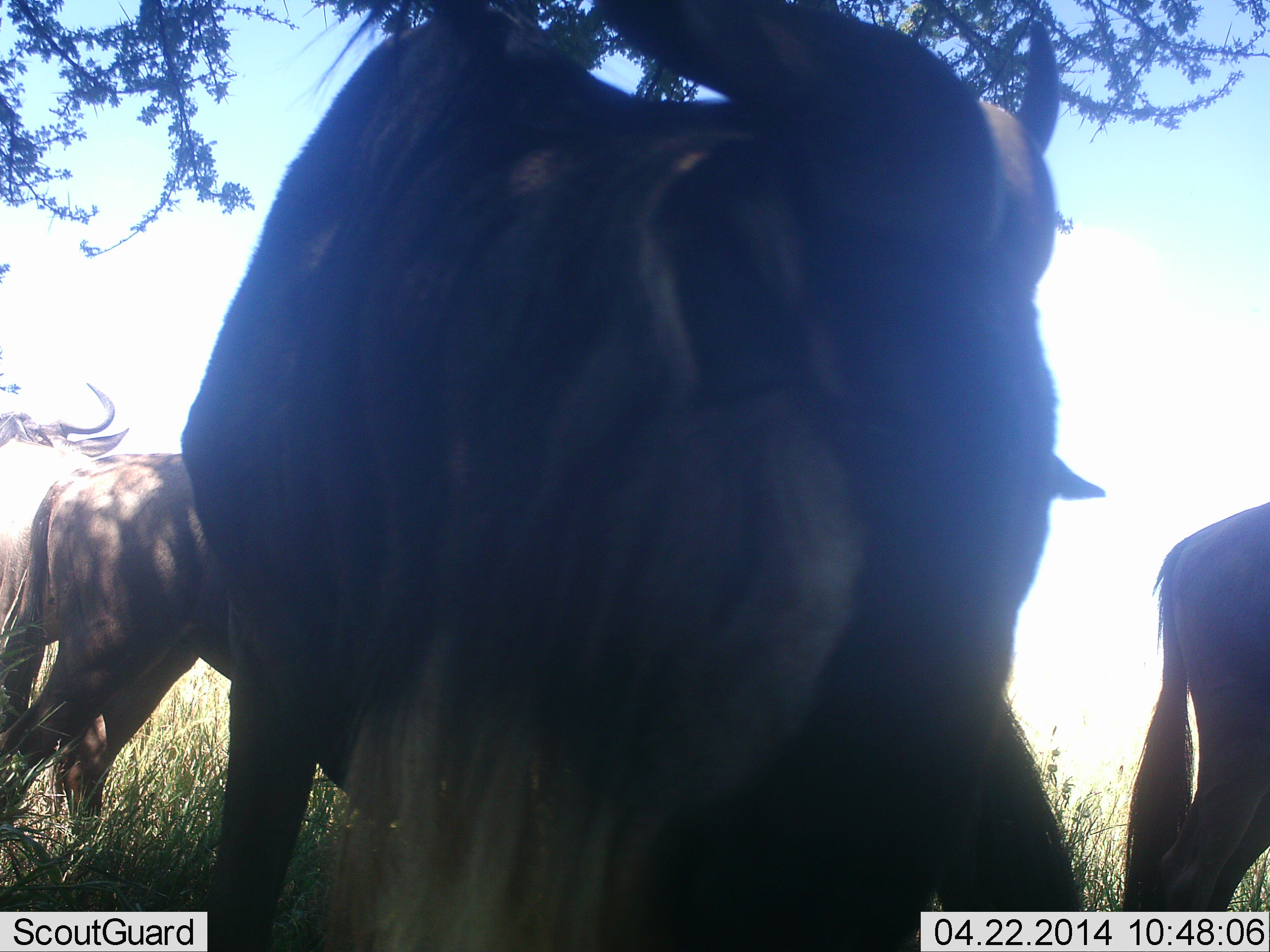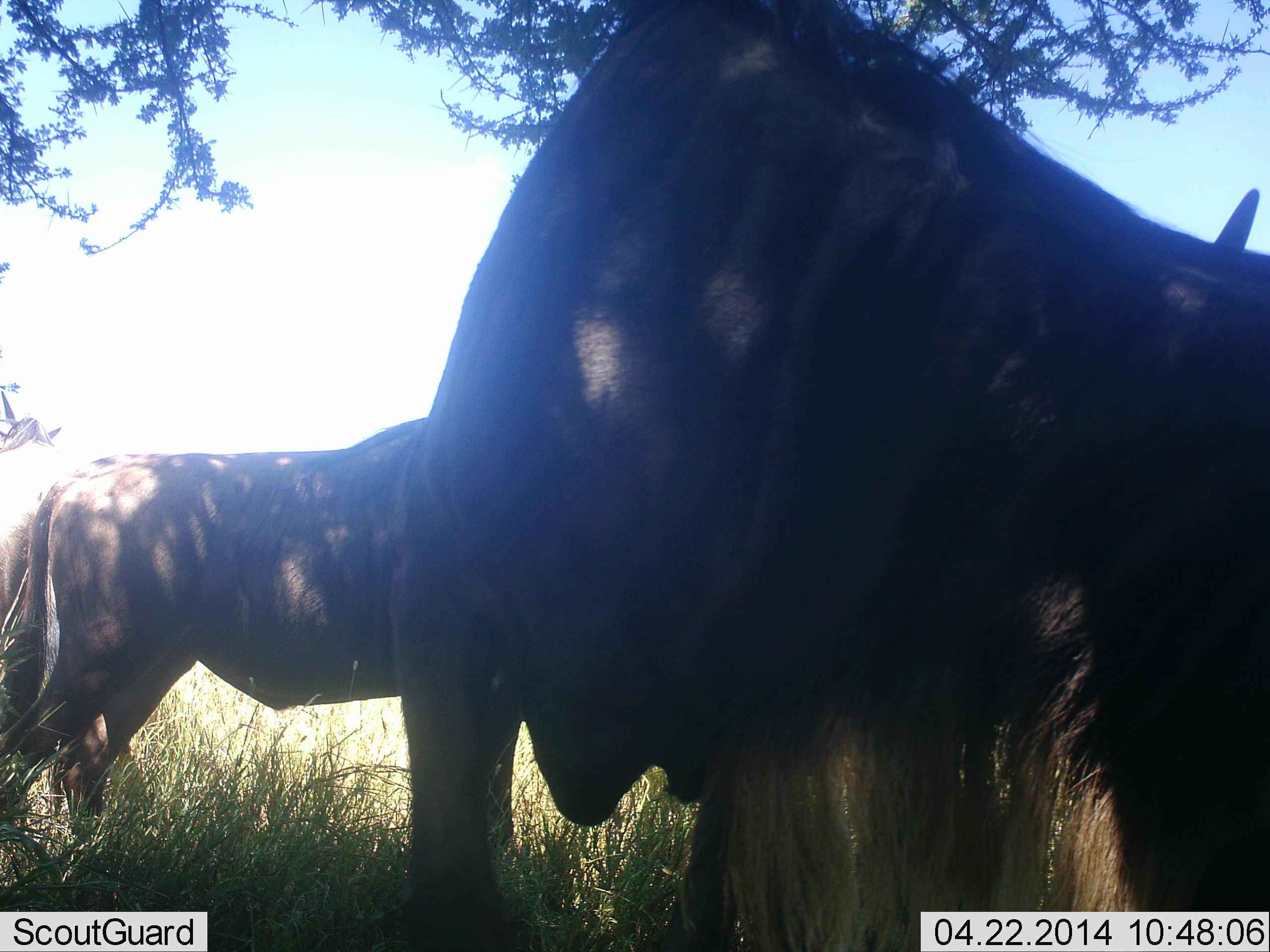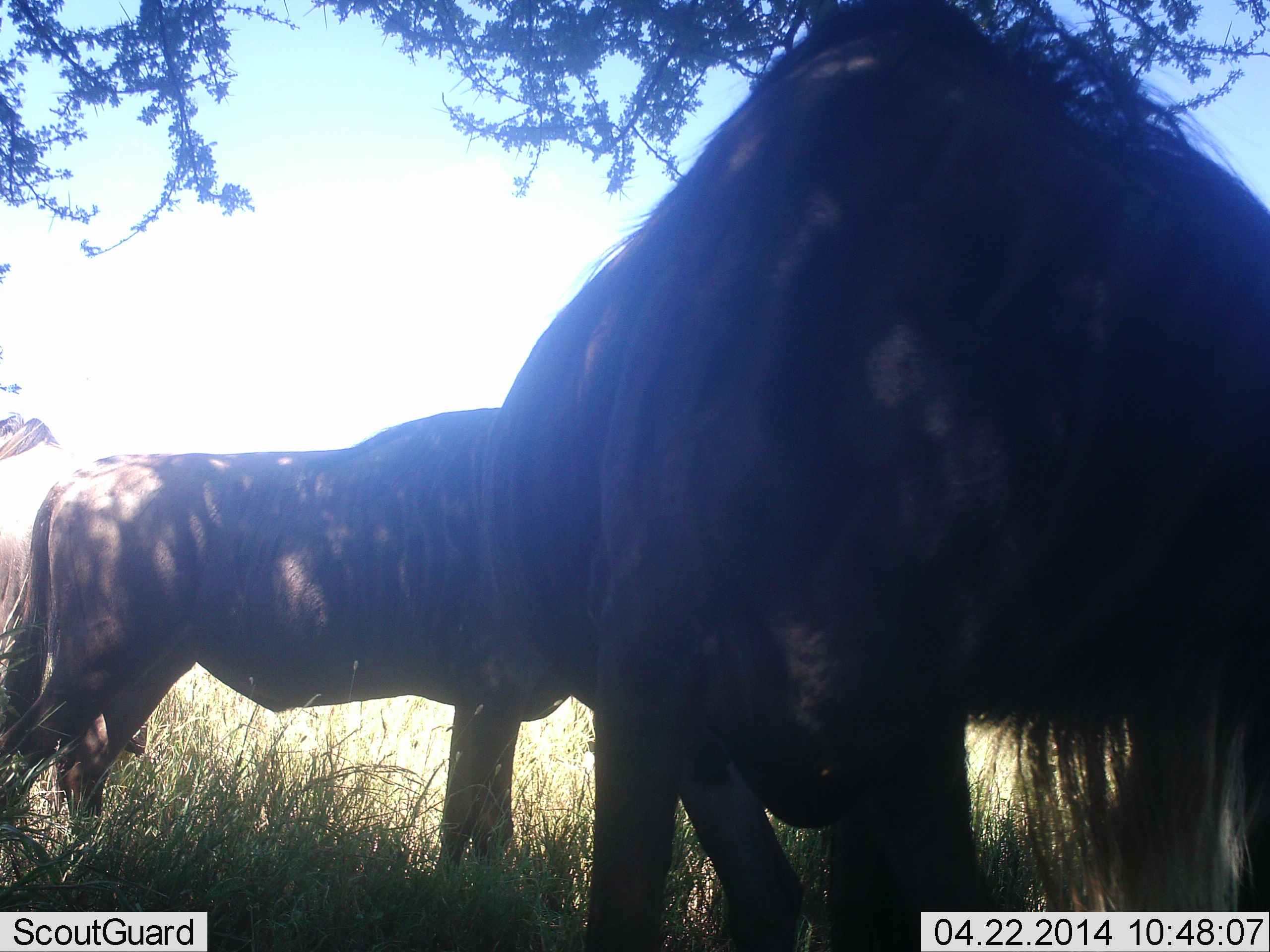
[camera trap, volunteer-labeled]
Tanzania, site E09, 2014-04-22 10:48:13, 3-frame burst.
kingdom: Animalia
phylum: Chordata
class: Mammalia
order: Artiodactyla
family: Bovidae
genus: Connochaetes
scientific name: Connochaetes taurinus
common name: blue wildebeest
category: wildebeest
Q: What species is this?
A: Wildebeest (blue wildebeest) (Connochaetes taurinus).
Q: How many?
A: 4.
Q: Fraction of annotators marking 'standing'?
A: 100%.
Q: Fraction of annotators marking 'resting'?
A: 0%.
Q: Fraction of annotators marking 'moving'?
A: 30%.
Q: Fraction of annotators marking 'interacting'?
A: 0%.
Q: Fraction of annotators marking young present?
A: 0%.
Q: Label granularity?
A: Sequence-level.